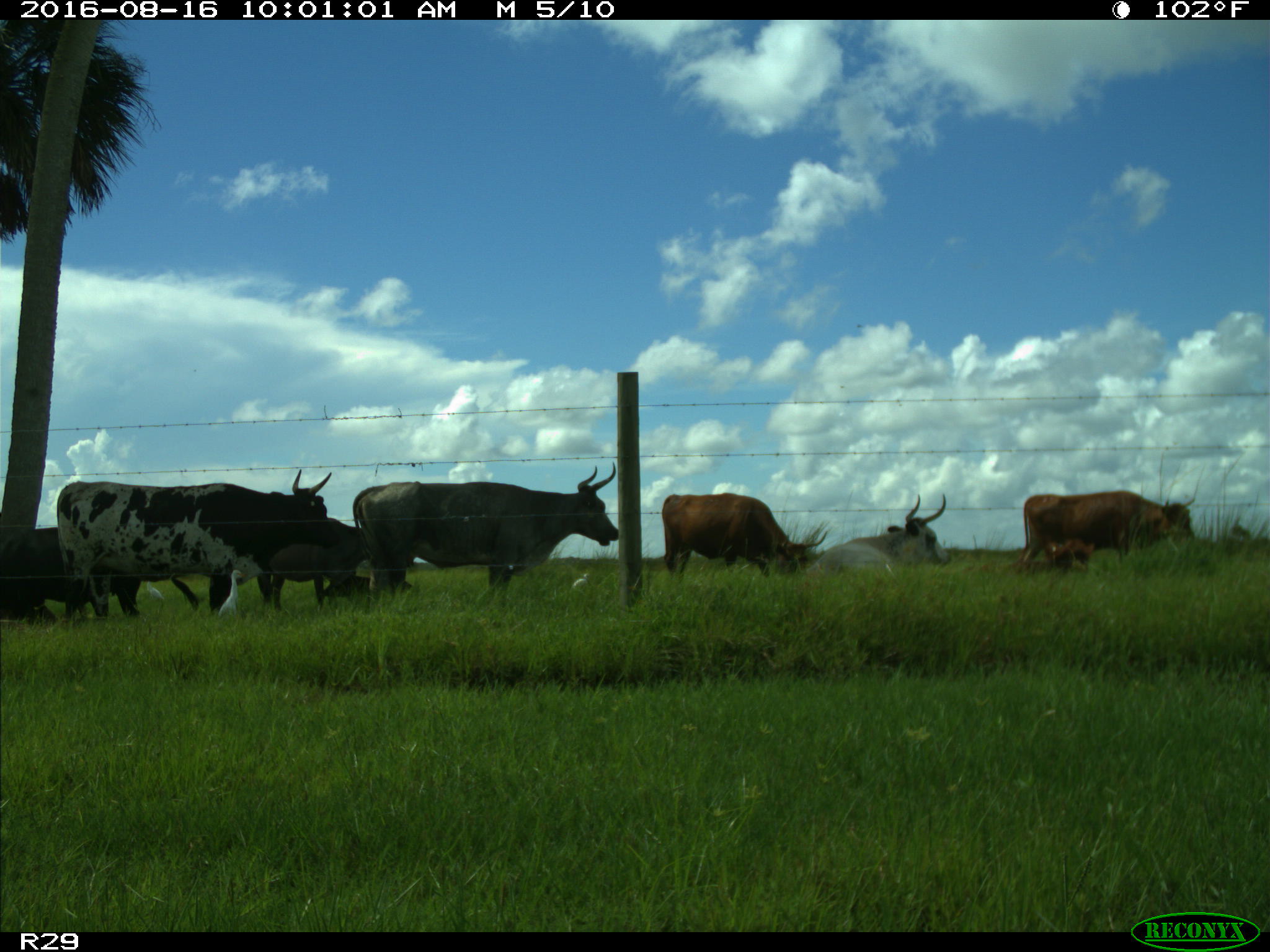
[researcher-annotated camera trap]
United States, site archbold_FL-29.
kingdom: Animalia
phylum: Chordata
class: Mammalia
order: Artiodactyla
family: Bovidae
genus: Bos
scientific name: Bos taurus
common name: domestic cow